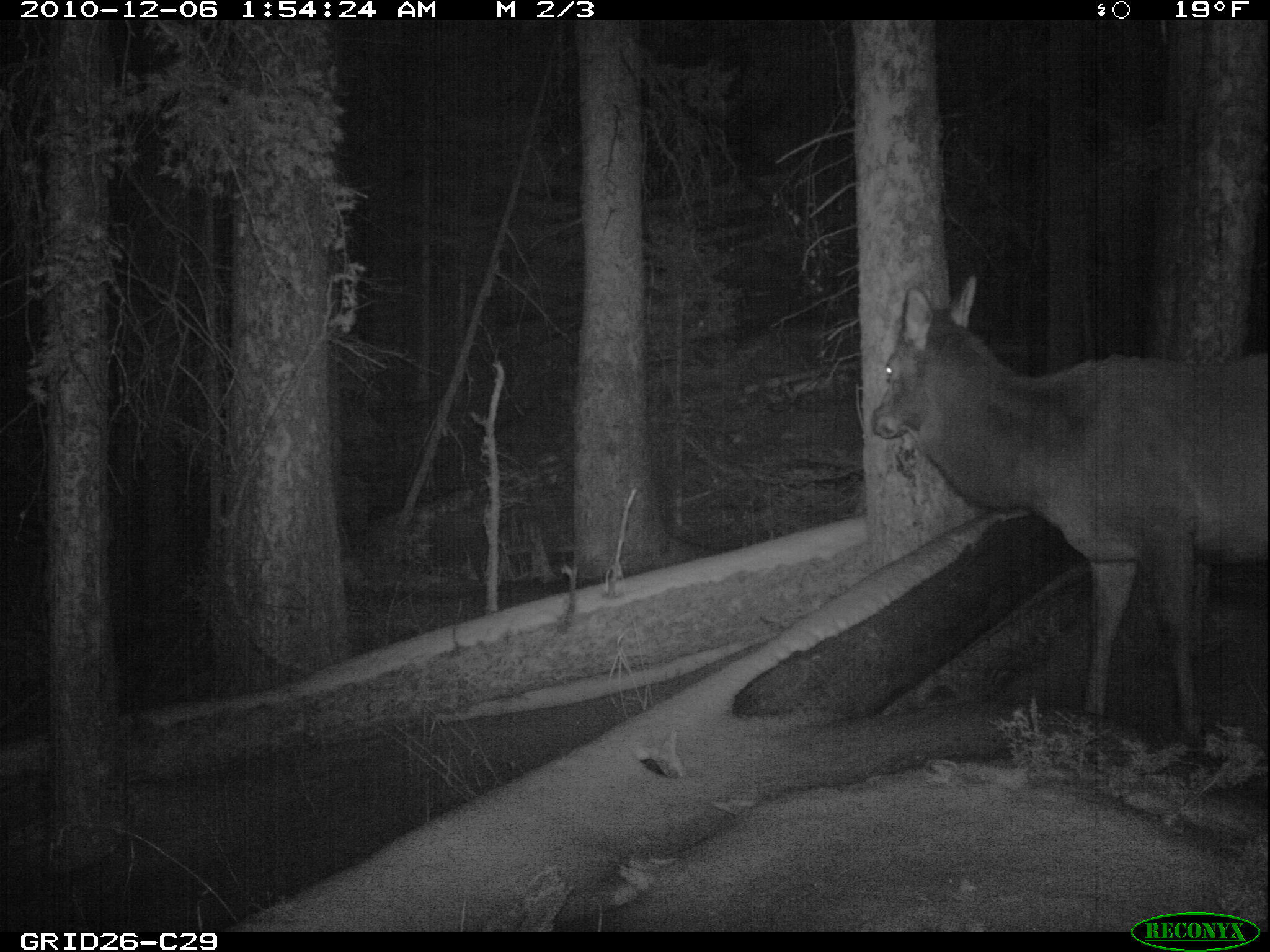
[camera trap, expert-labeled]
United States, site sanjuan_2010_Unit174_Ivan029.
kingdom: Animalia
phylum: Chordata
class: Mammalia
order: Artiodactyla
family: Cervidae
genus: Cervus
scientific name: Cervus elaphus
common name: red deer